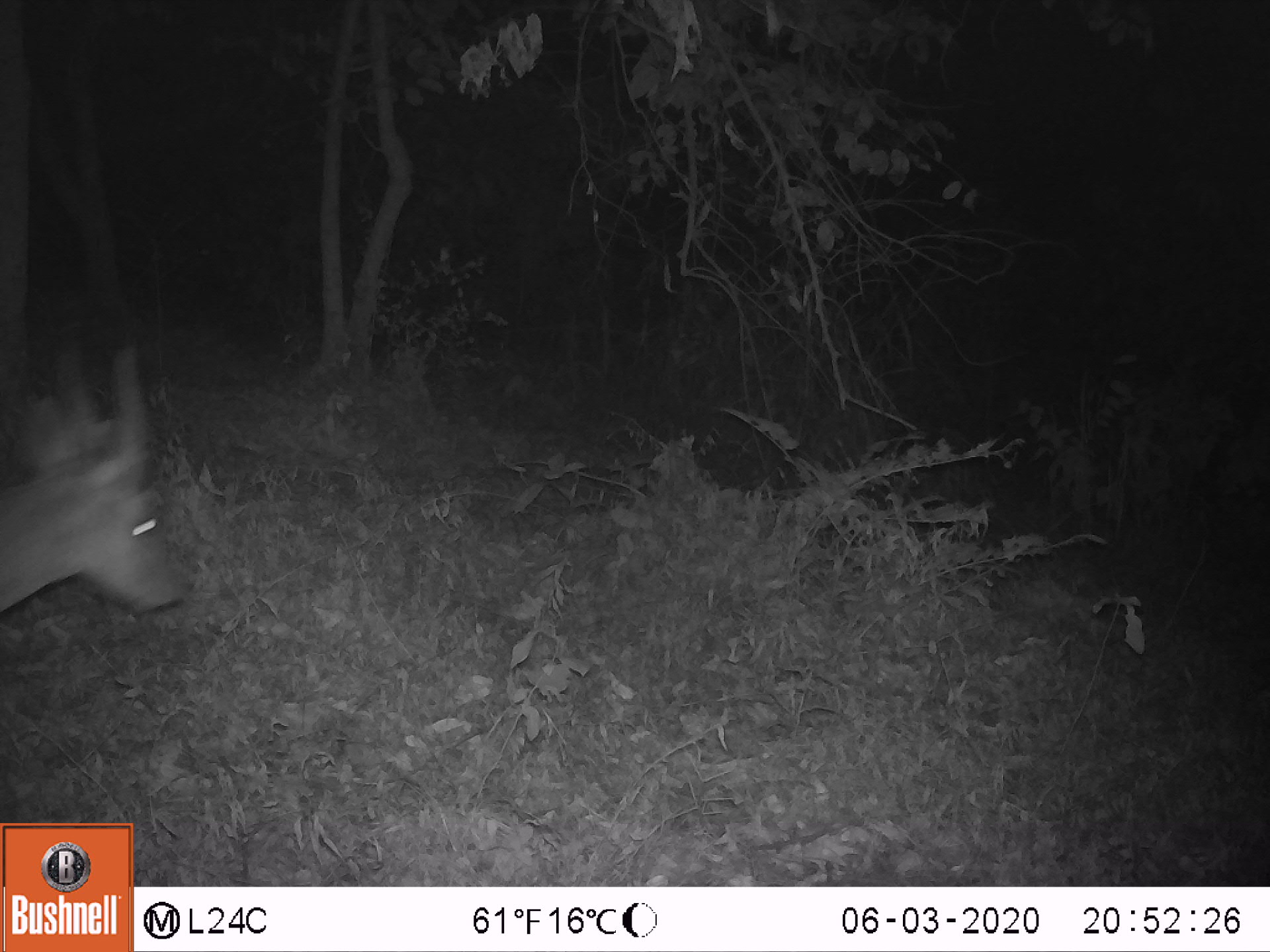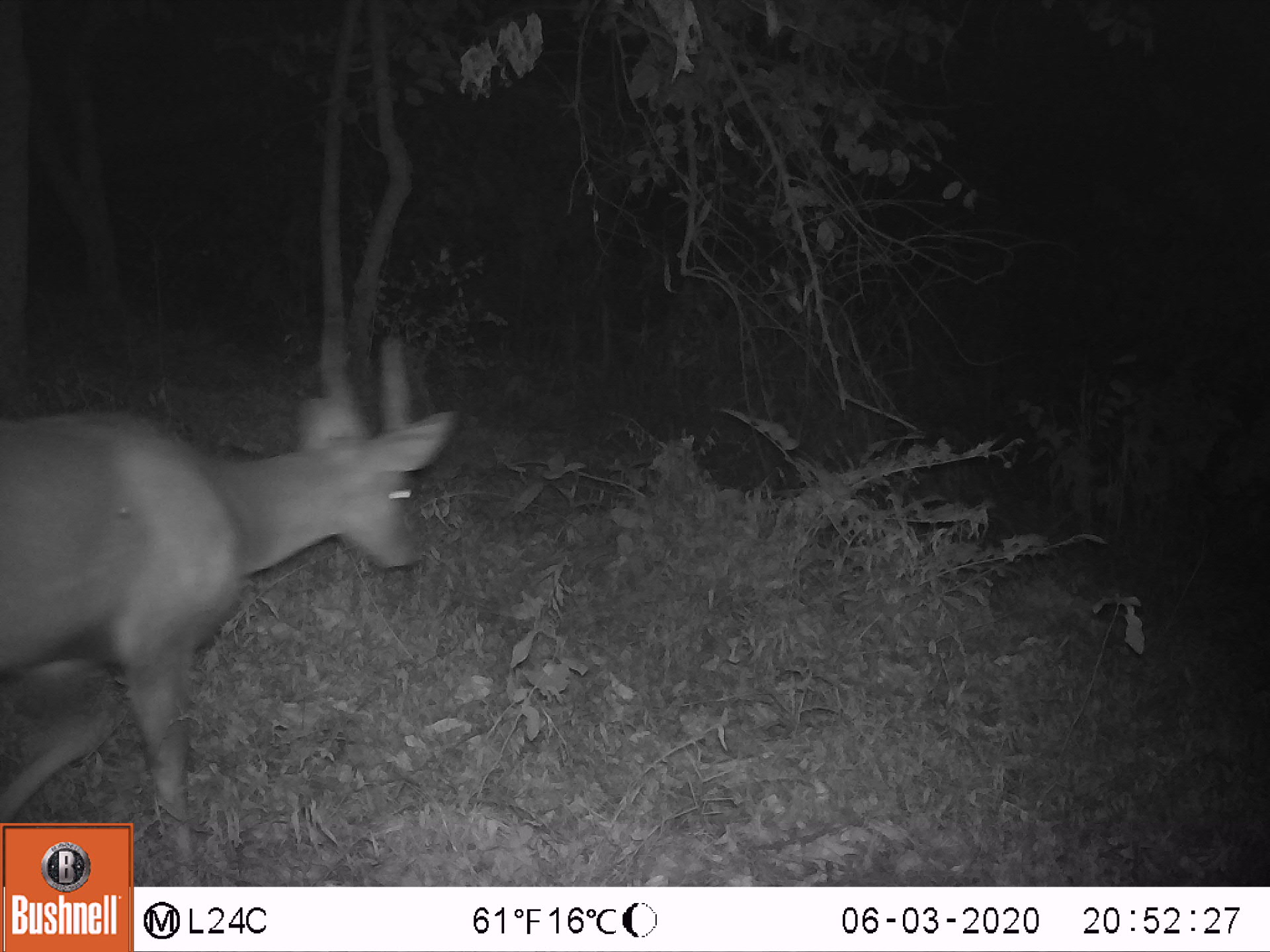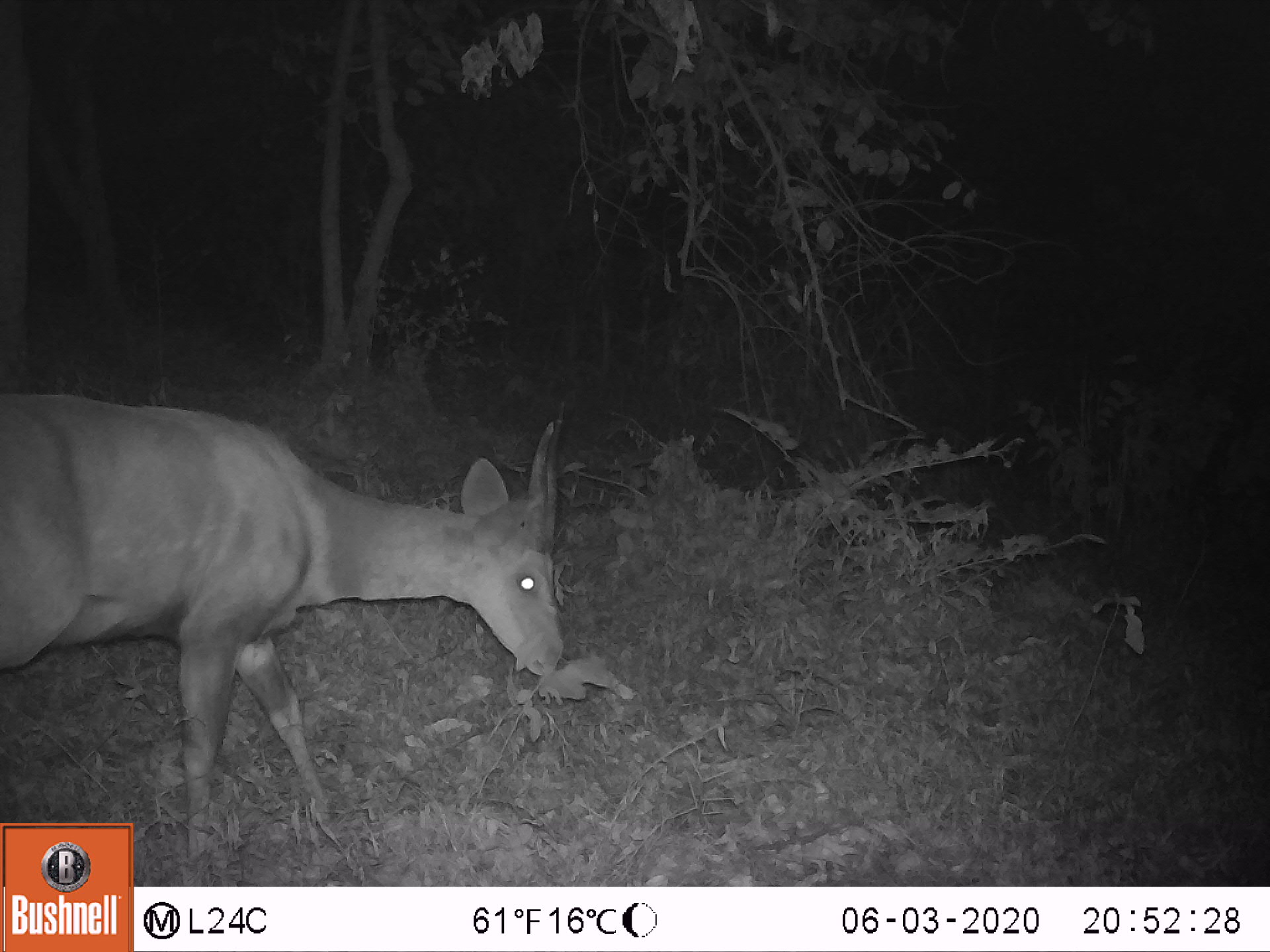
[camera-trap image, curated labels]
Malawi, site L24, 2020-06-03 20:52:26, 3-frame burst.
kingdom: Animalia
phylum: Chordata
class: Mammalia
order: Artiodactyla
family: Bovidae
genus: Tragelaphus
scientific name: Tragelaphus sylvaticus sylvaticus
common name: cape bushbuck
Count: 1.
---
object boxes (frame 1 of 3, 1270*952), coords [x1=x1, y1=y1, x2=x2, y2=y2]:
cape bushbuck: [x1=0, y1=337, x2=191, y2=616]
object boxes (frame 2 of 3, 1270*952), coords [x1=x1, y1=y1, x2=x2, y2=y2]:
cape bushbuck: [x1=1, y1=323, x2=460, y2=821]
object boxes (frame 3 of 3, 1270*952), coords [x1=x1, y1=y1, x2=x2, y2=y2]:
cape bushbuck: [x1=1, y1=381, x2=567, y2=819]